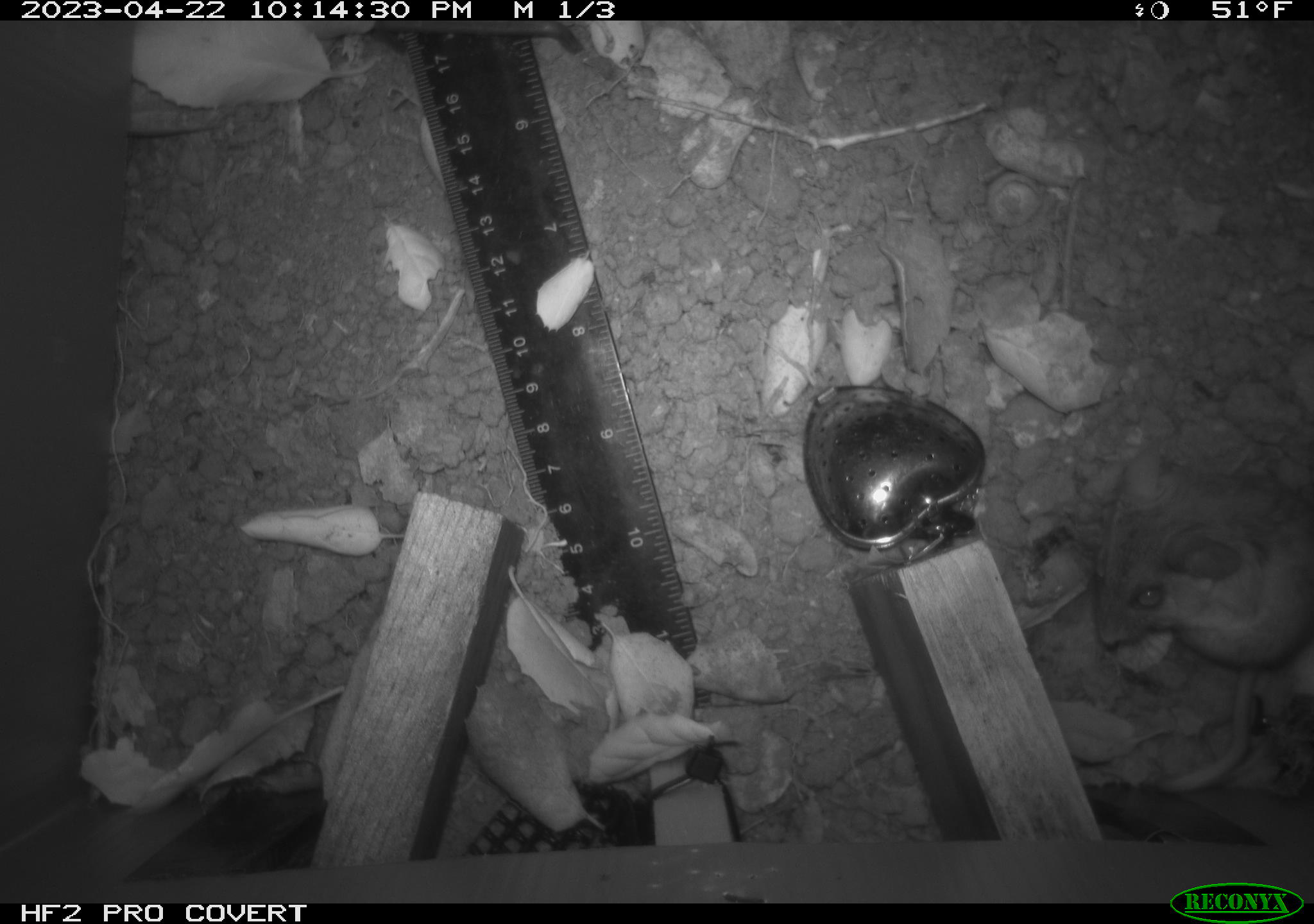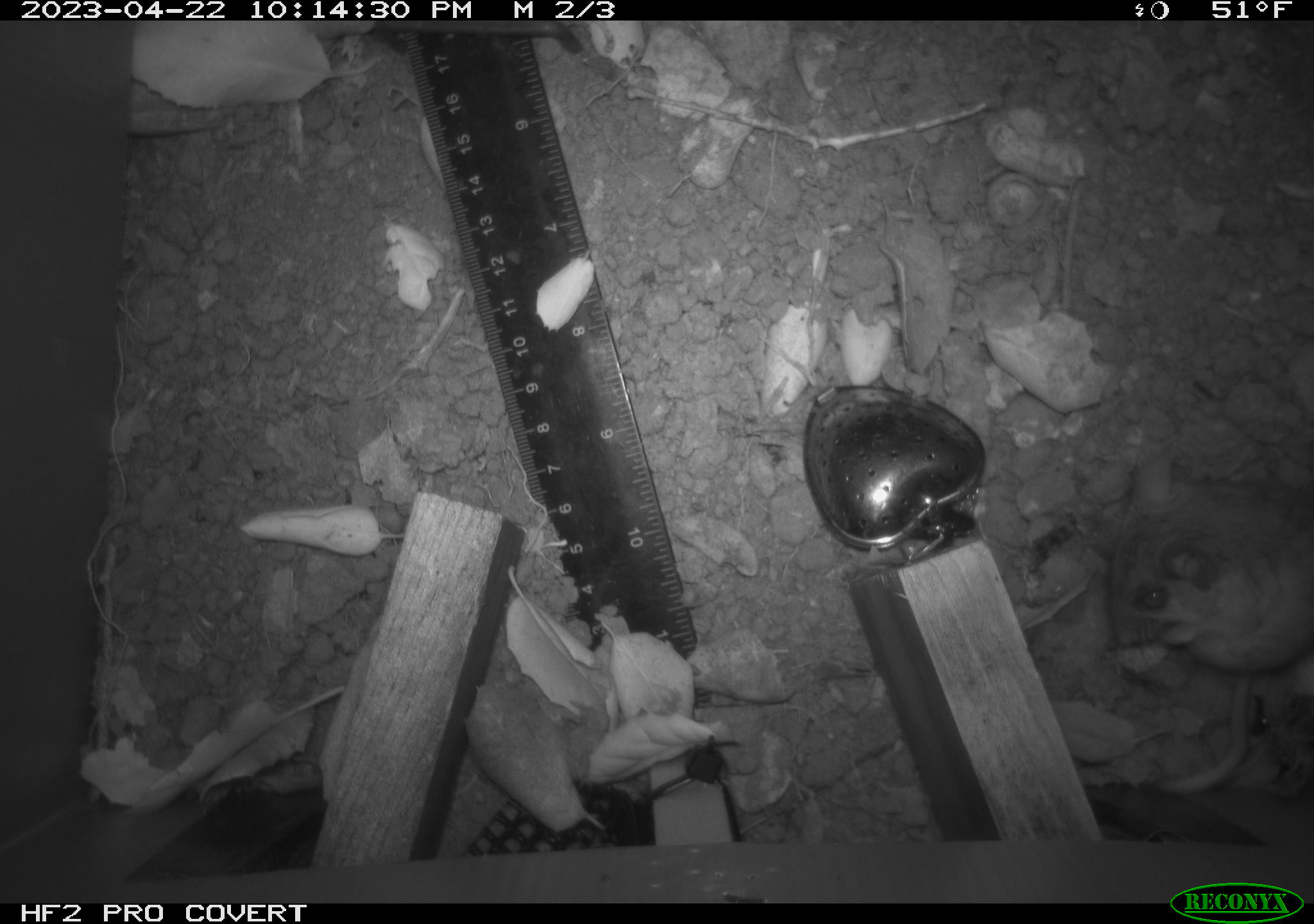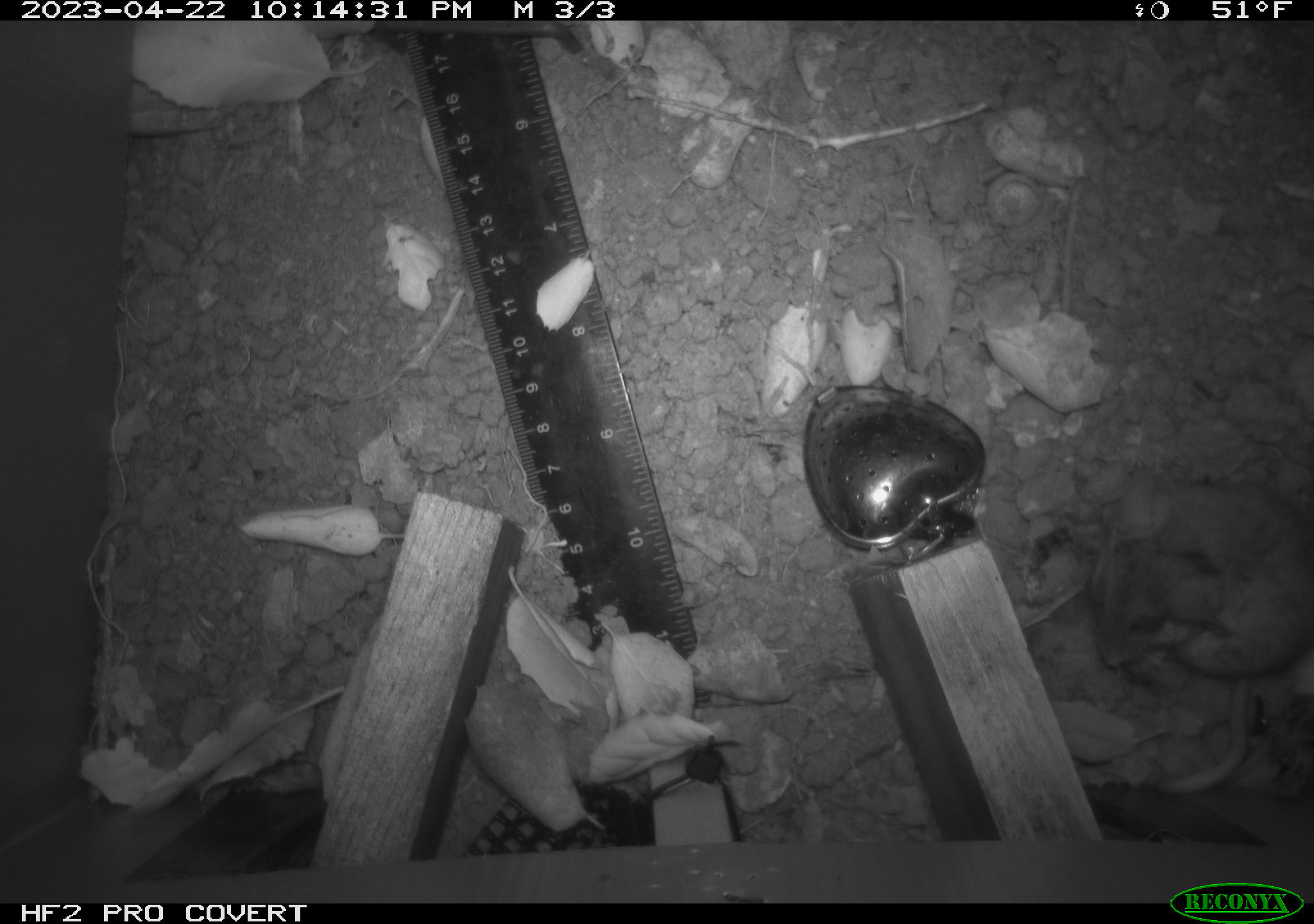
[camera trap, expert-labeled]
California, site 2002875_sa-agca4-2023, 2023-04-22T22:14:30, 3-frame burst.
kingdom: Animalia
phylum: Chordata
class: Mammalia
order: Rodentia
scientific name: Rodentia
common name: mouse species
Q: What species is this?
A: Mouse species (Rodentia).